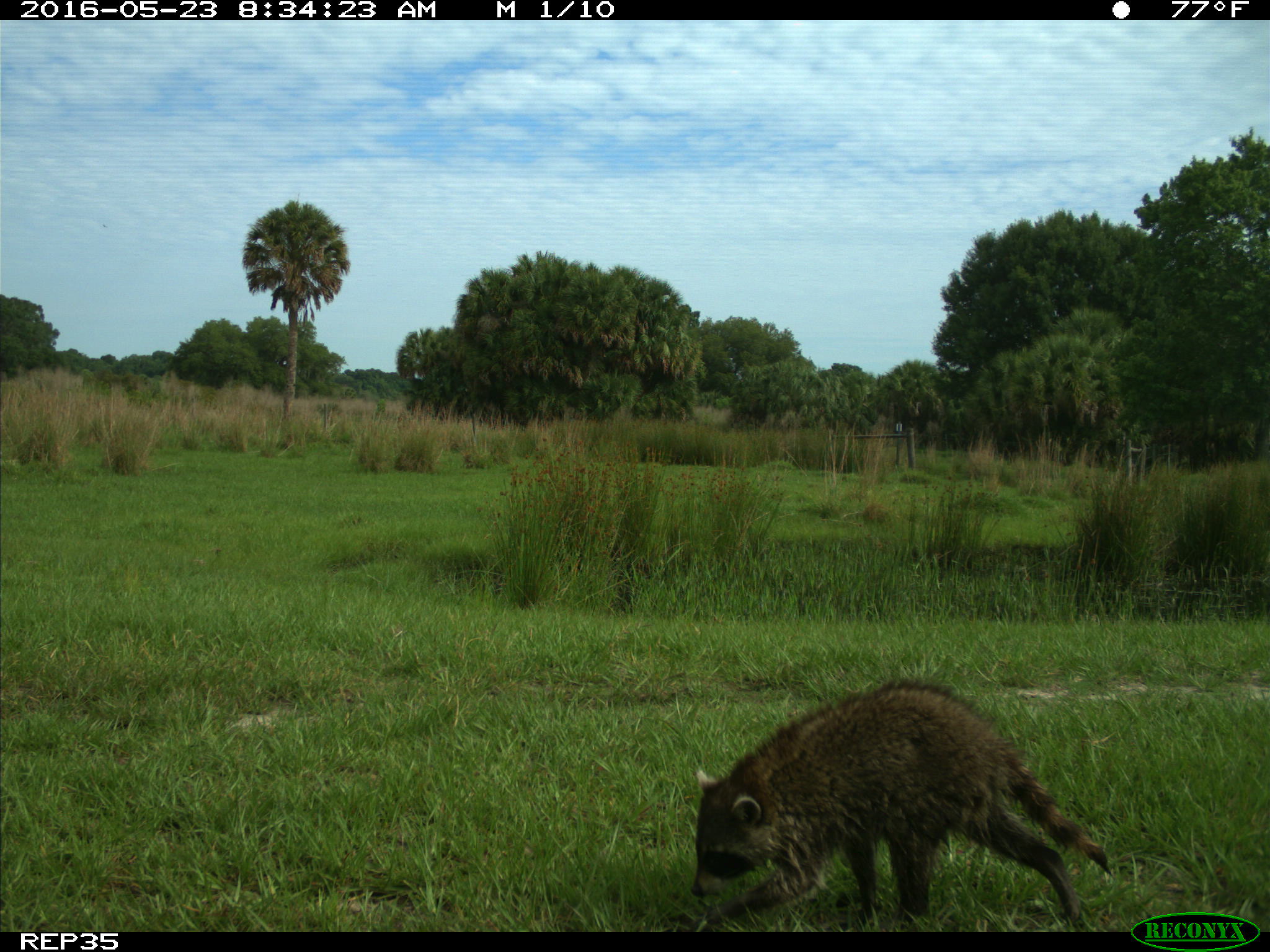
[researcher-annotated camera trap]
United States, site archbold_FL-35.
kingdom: Animalia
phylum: Chordata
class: Mammalia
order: Carnivora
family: Procyonidae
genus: Procyon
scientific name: Procyon lotor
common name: common raccoon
Procyon lotor (common raccoon).